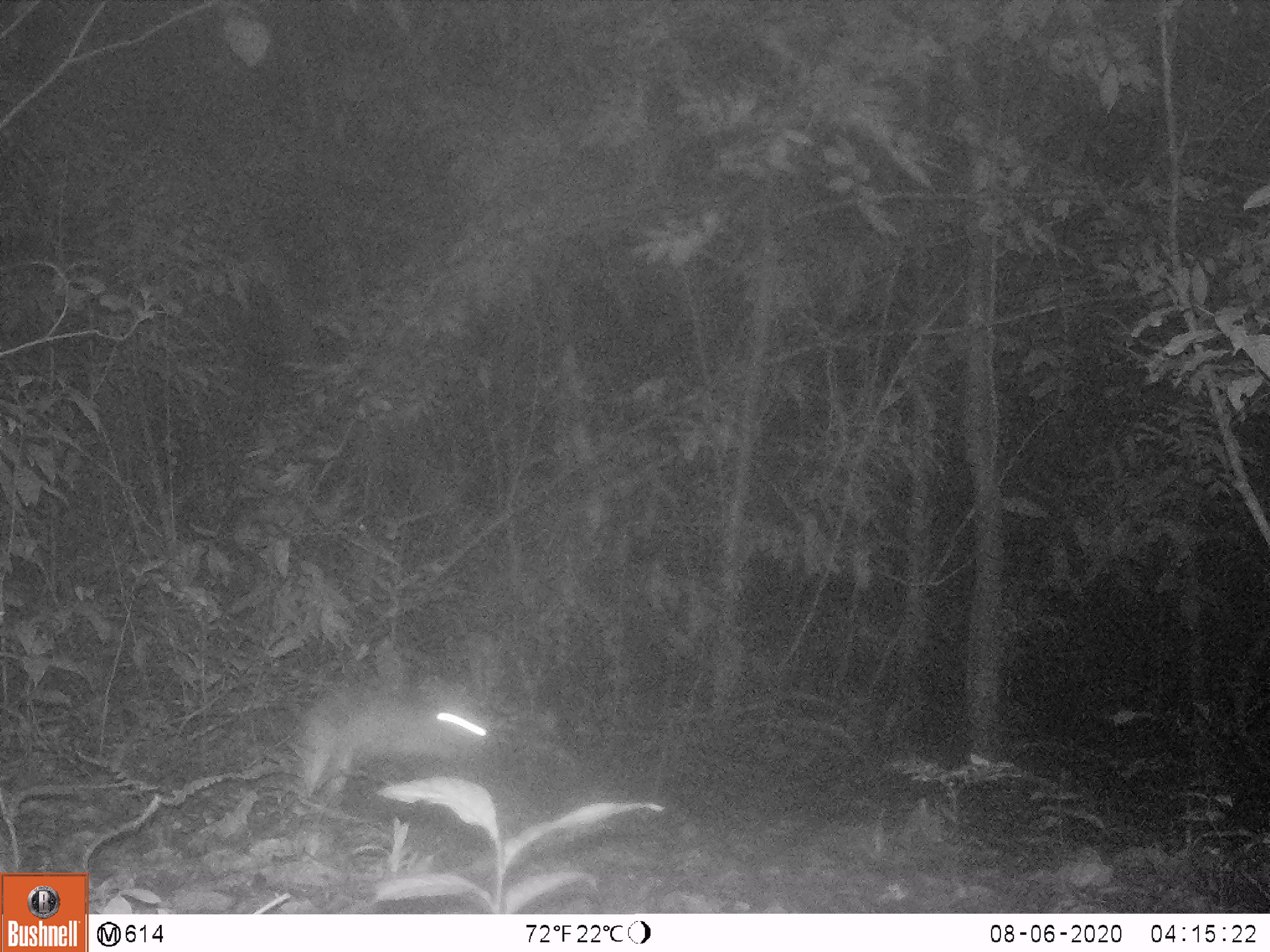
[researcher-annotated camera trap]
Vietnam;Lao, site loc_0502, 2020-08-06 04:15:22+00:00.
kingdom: Animalia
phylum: Chordata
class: Mammalia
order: Lagomorpha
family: Leporidae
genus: Nesolagus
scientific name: Nesolagus timminsi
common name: annamite striped rabbit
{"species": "annamite striped rabbit (Nesolagus timminsi)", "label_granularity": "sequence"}